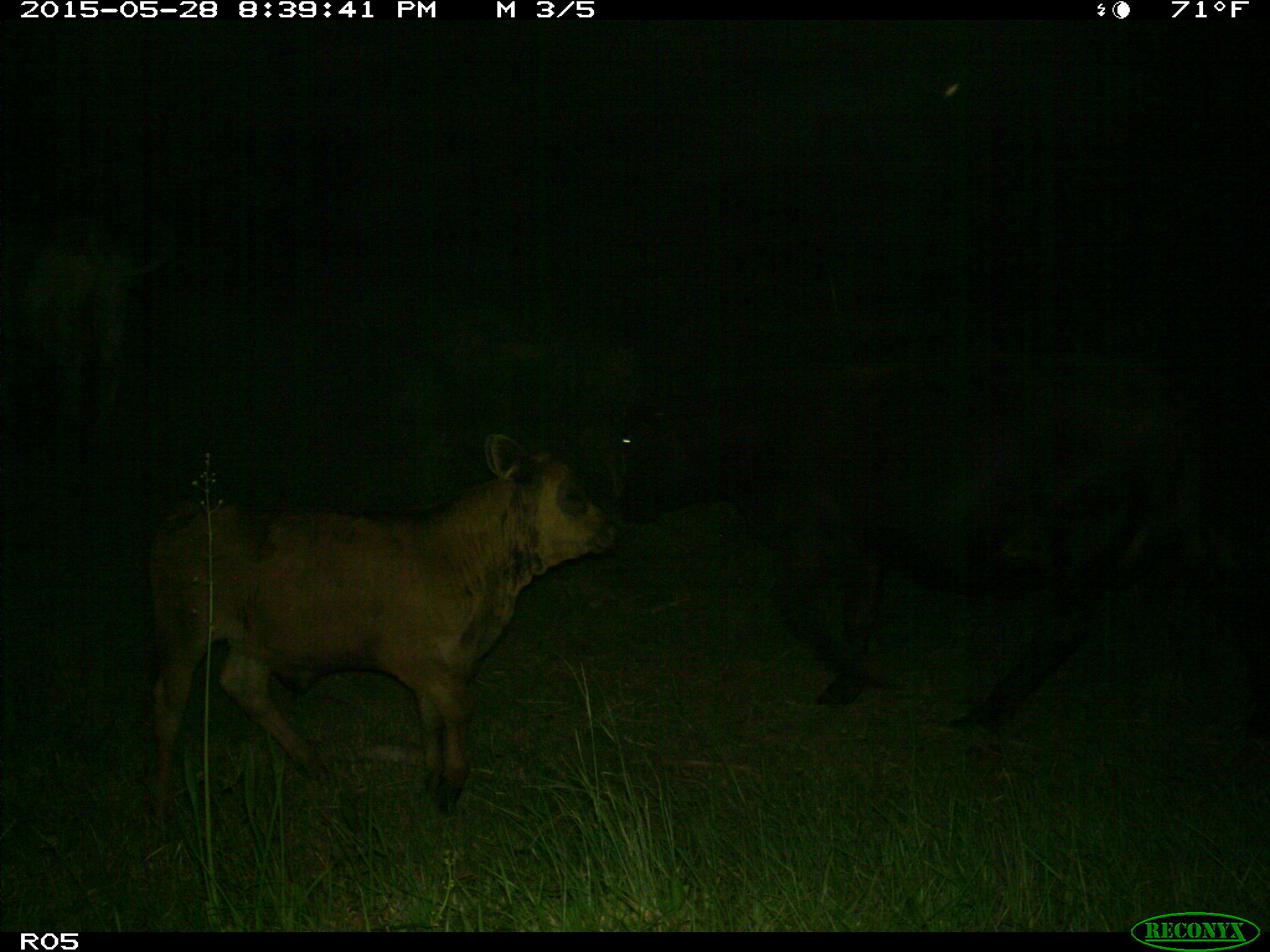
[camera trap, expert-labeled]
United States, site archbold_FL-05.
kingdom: Animalia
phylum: Chordata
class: Mammalia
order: Artiodactyla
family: Bovidae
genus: Bos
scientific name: Bos taurus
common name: domestic cow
Bos taurus (domestic cow).